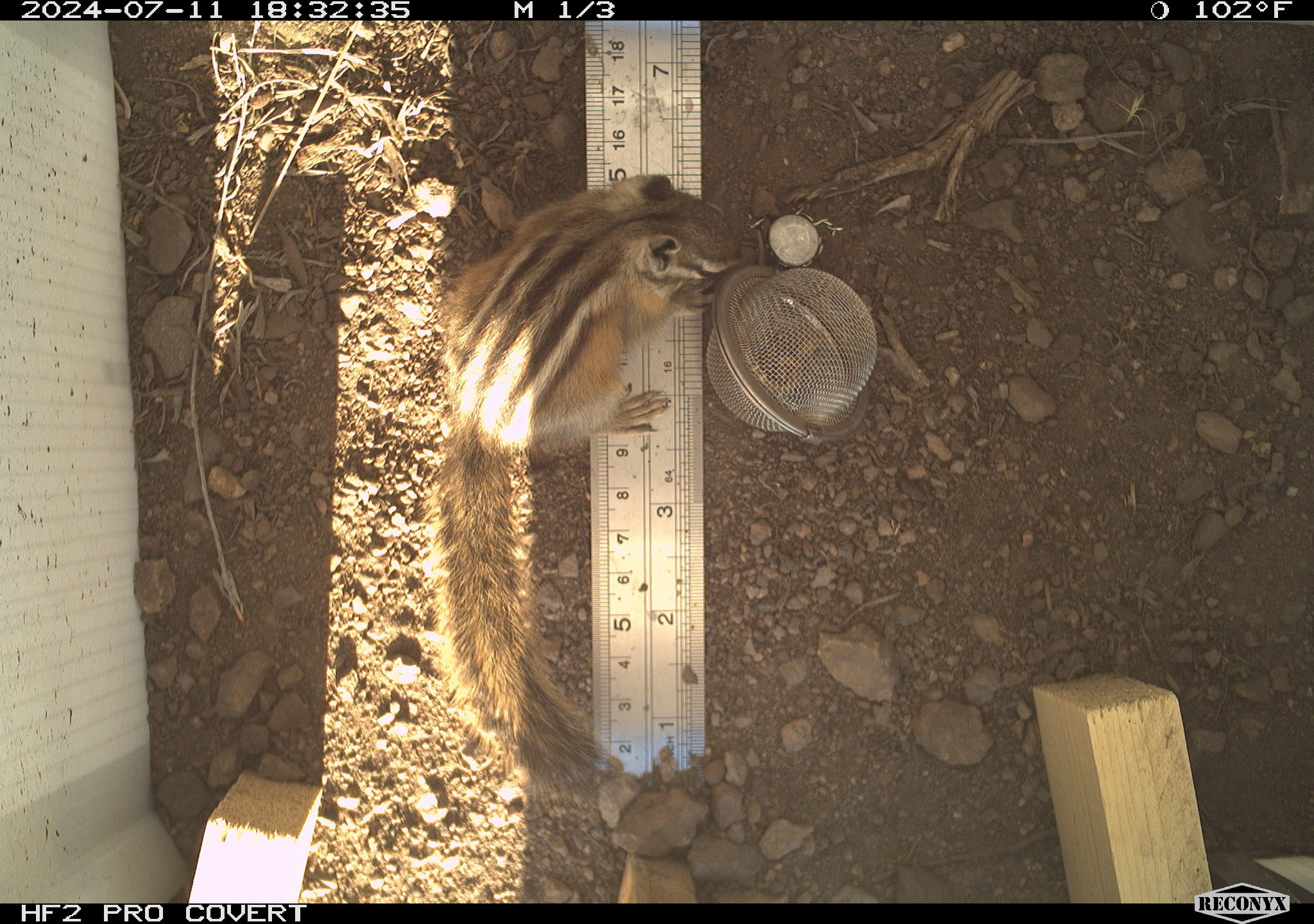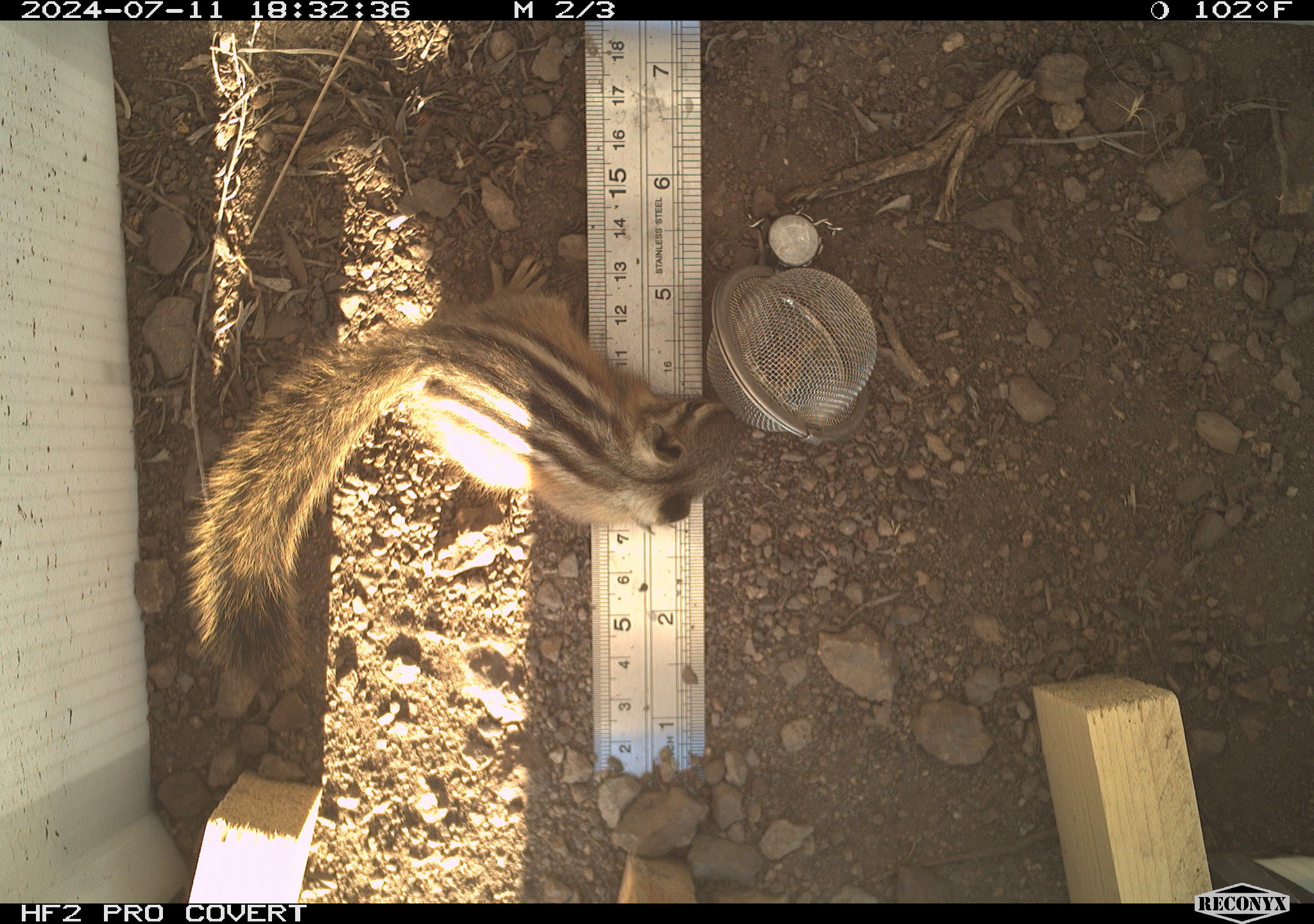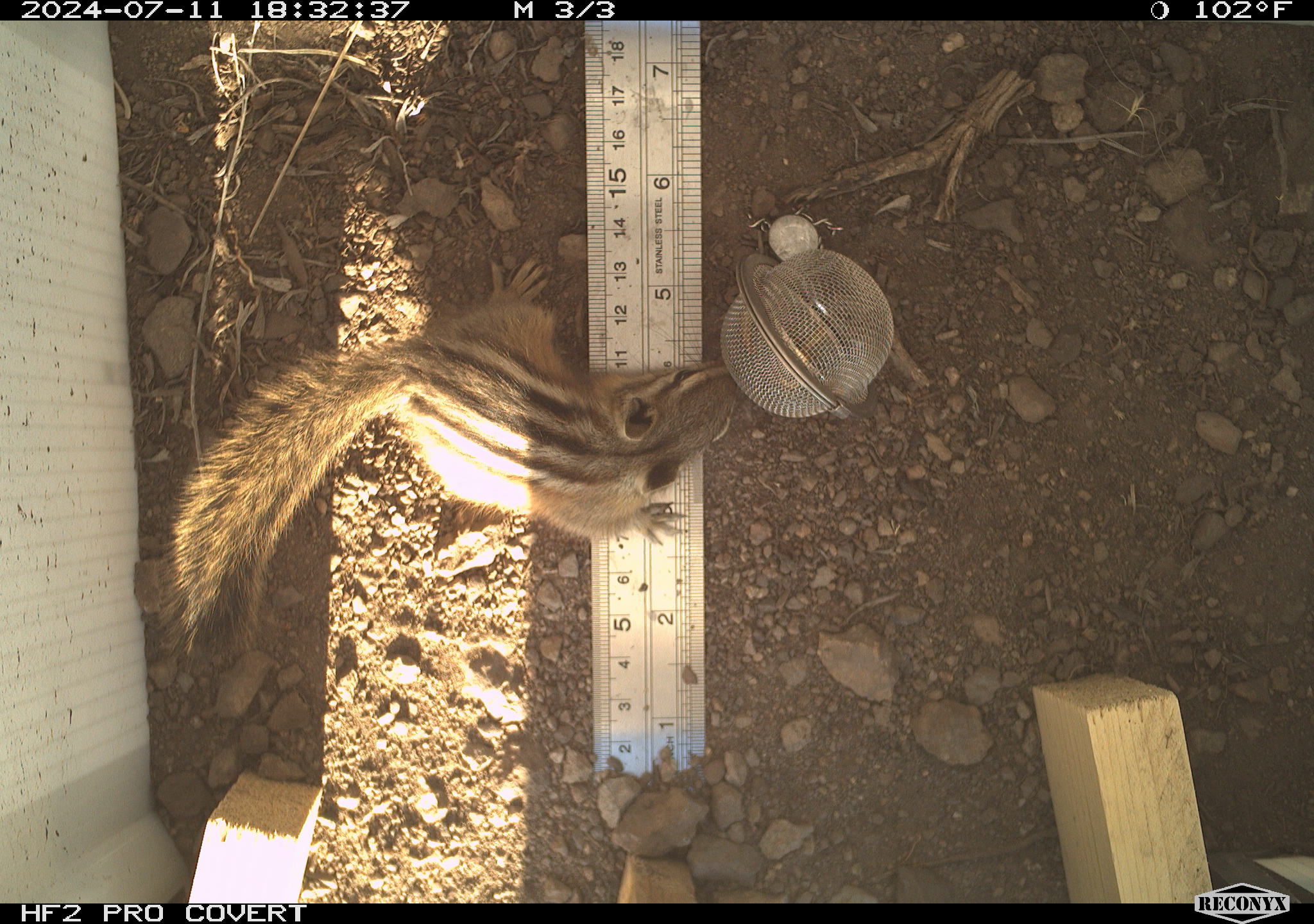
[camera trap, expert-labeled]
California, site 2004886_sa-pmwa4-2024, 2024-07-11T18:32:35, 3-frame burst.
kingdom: Animalia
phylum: Chordata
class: Mammalia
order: Rodentia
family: Sciuridae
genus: Neotamias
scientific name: Neotamias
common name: western chipmunks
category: neotamias species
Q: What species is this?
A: Neotamias species (western chipmunks) (Neotamias).